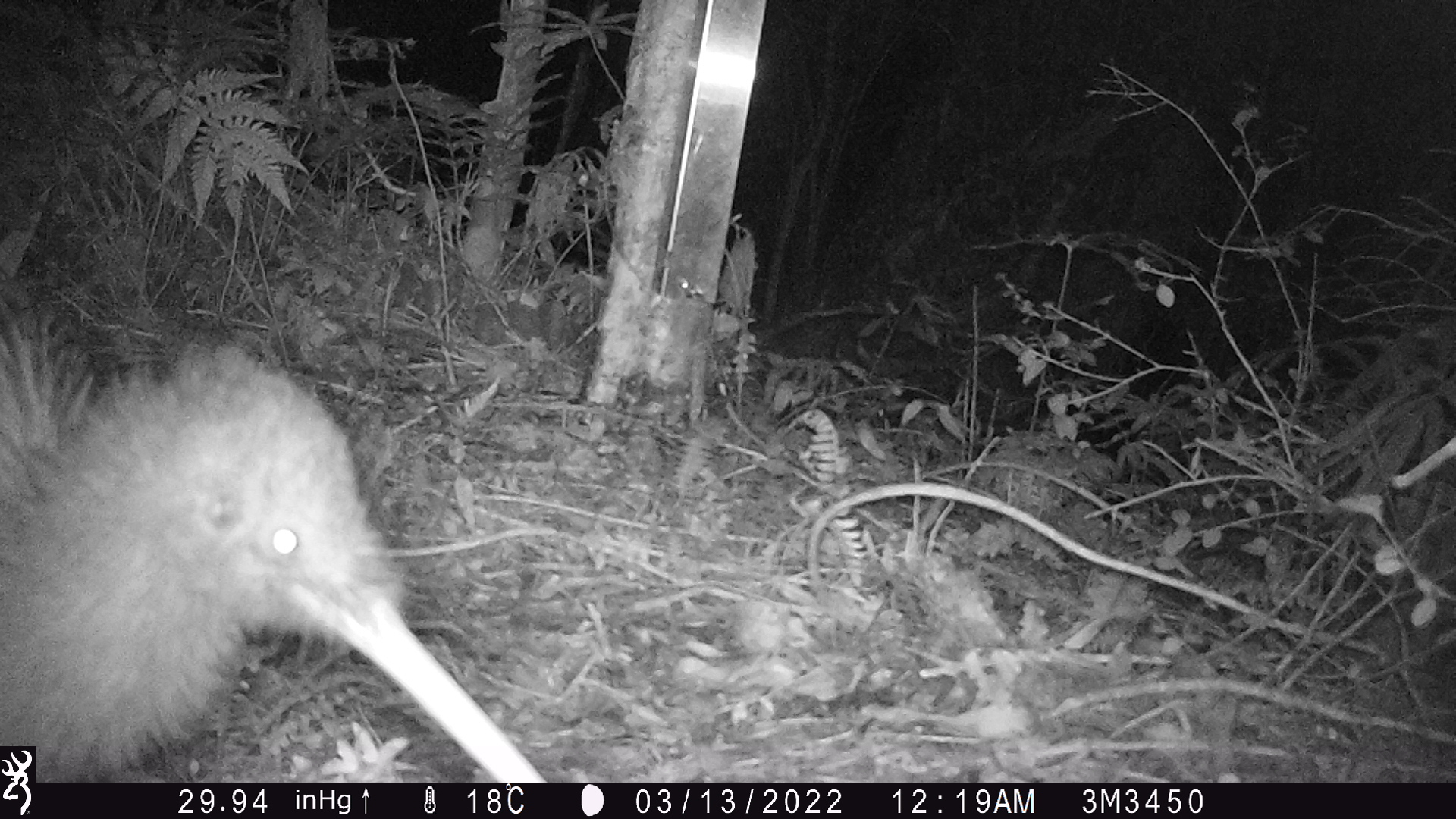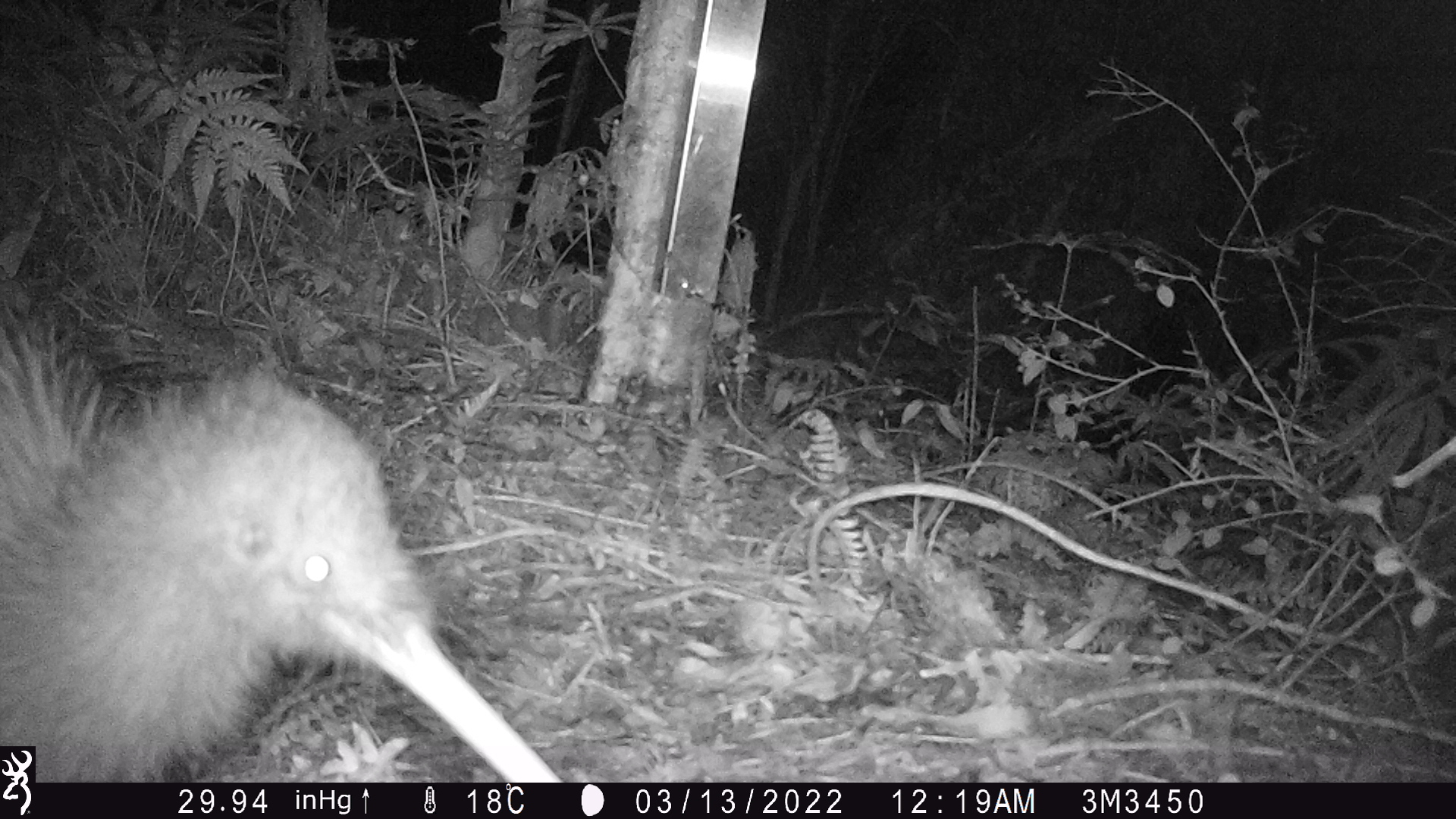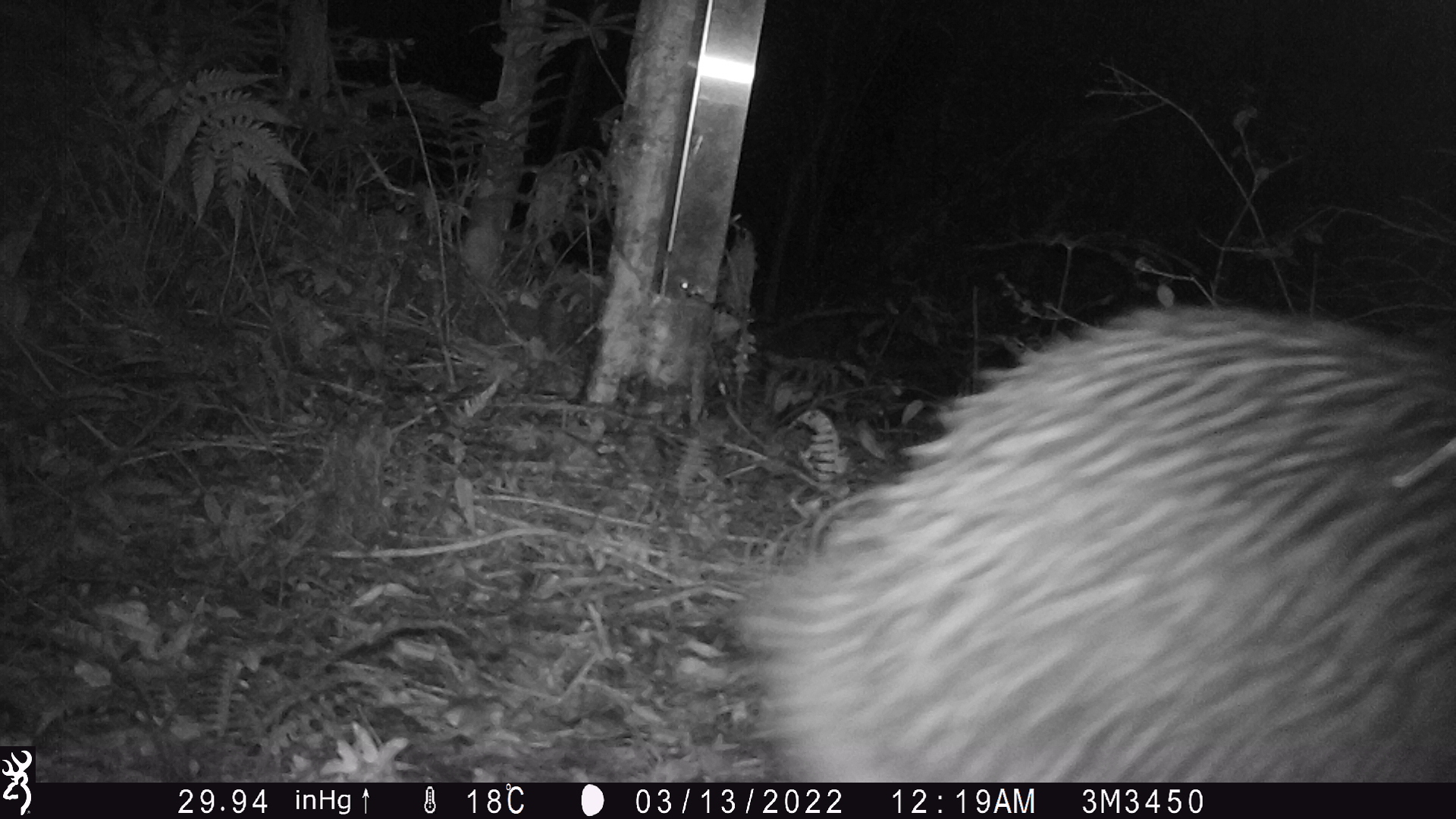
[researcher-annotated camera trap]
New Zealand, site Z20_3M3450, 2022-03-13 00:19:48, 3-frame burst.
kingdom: Animalia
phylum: Chordata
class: Aves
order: Apterygiformes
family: Apterygidae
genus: Apteryx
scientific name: Apteryx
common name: kiwi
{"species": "kiwi (Apteryx)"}